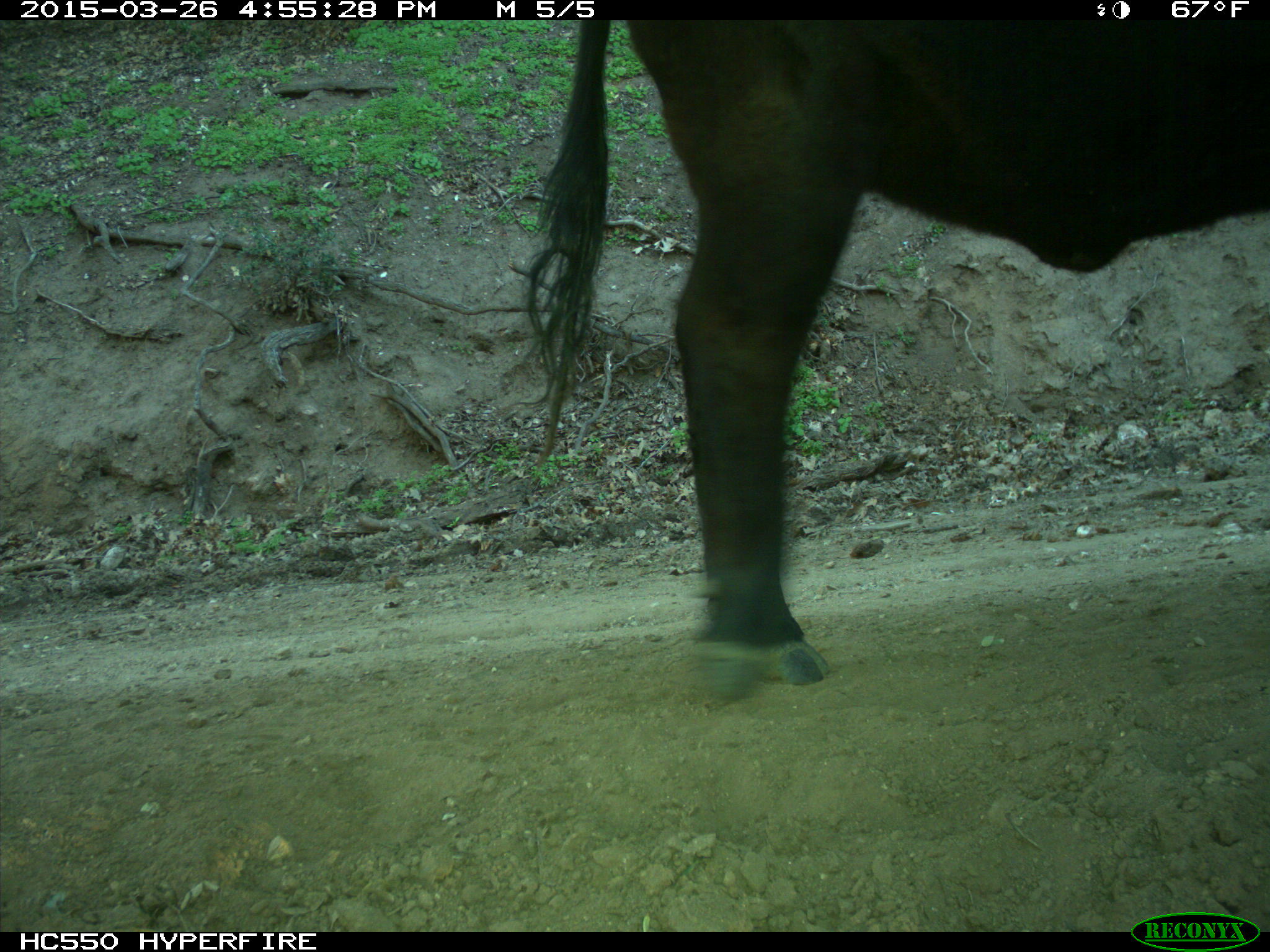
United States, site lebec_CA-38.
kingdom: Animalia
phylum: Chordata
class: Mammalia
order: Artiodactyla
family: Bovidae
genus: Bos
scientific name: Bos taurus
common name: domestic cow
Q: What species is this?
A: Bos taurus (domestic cow).